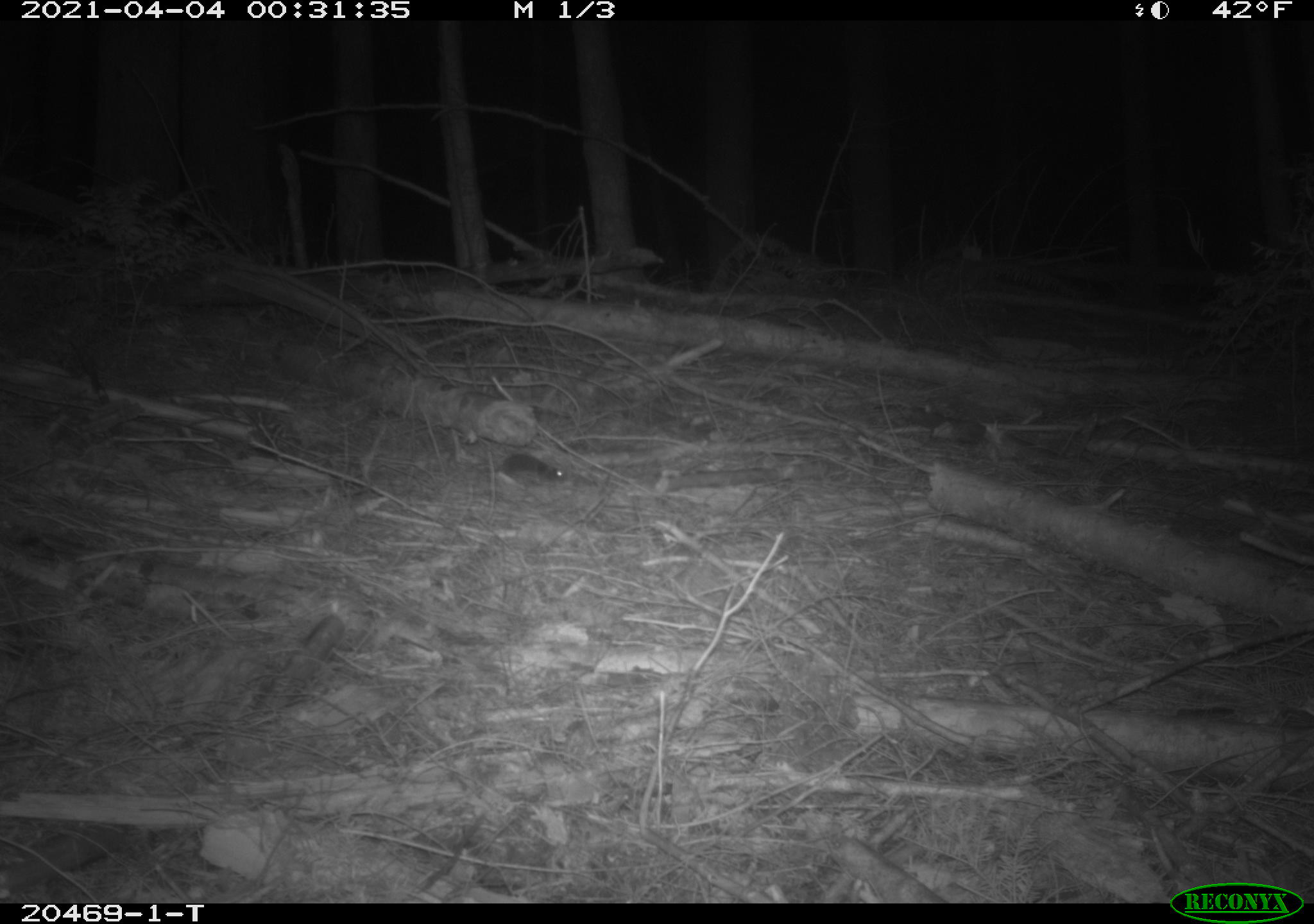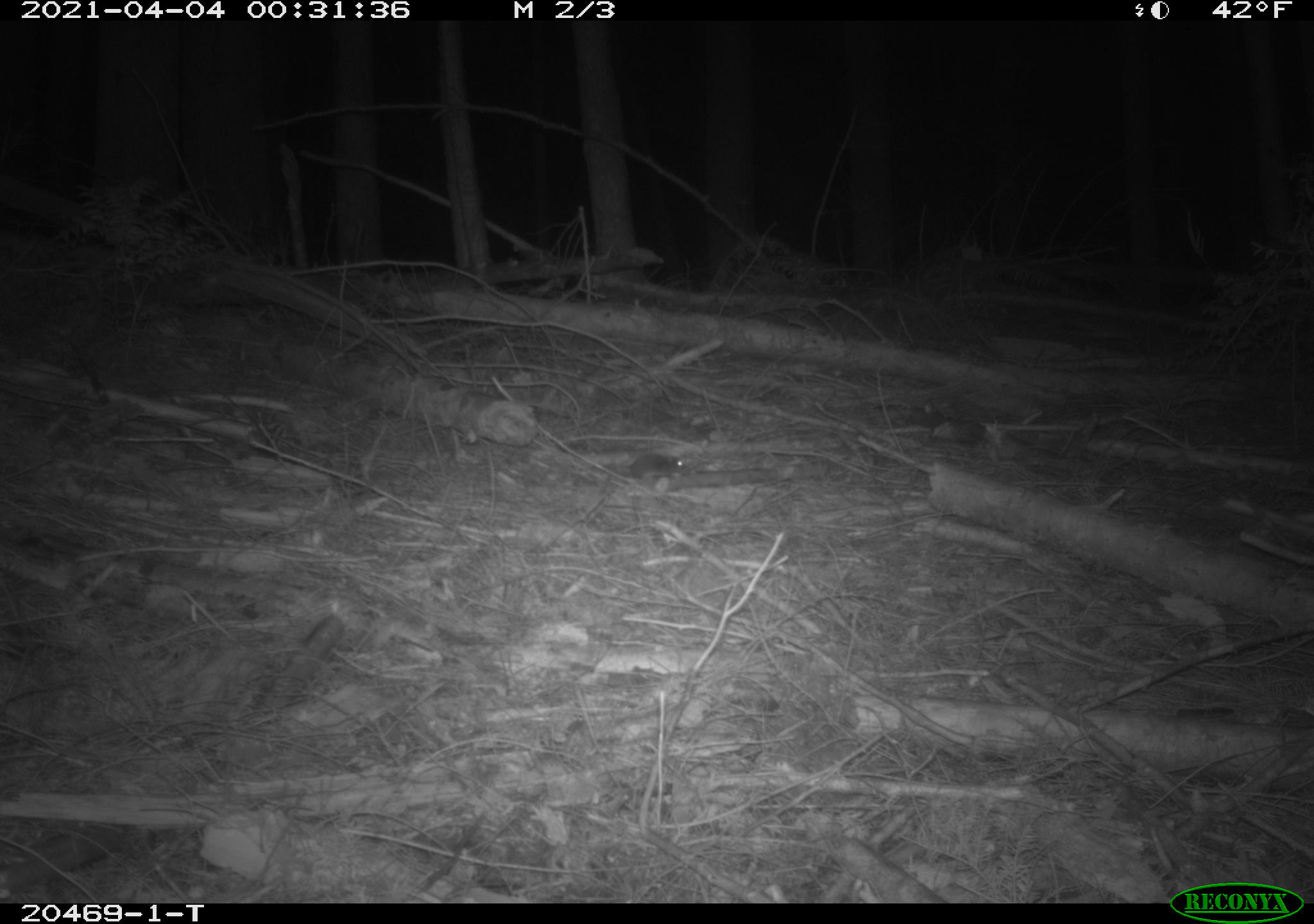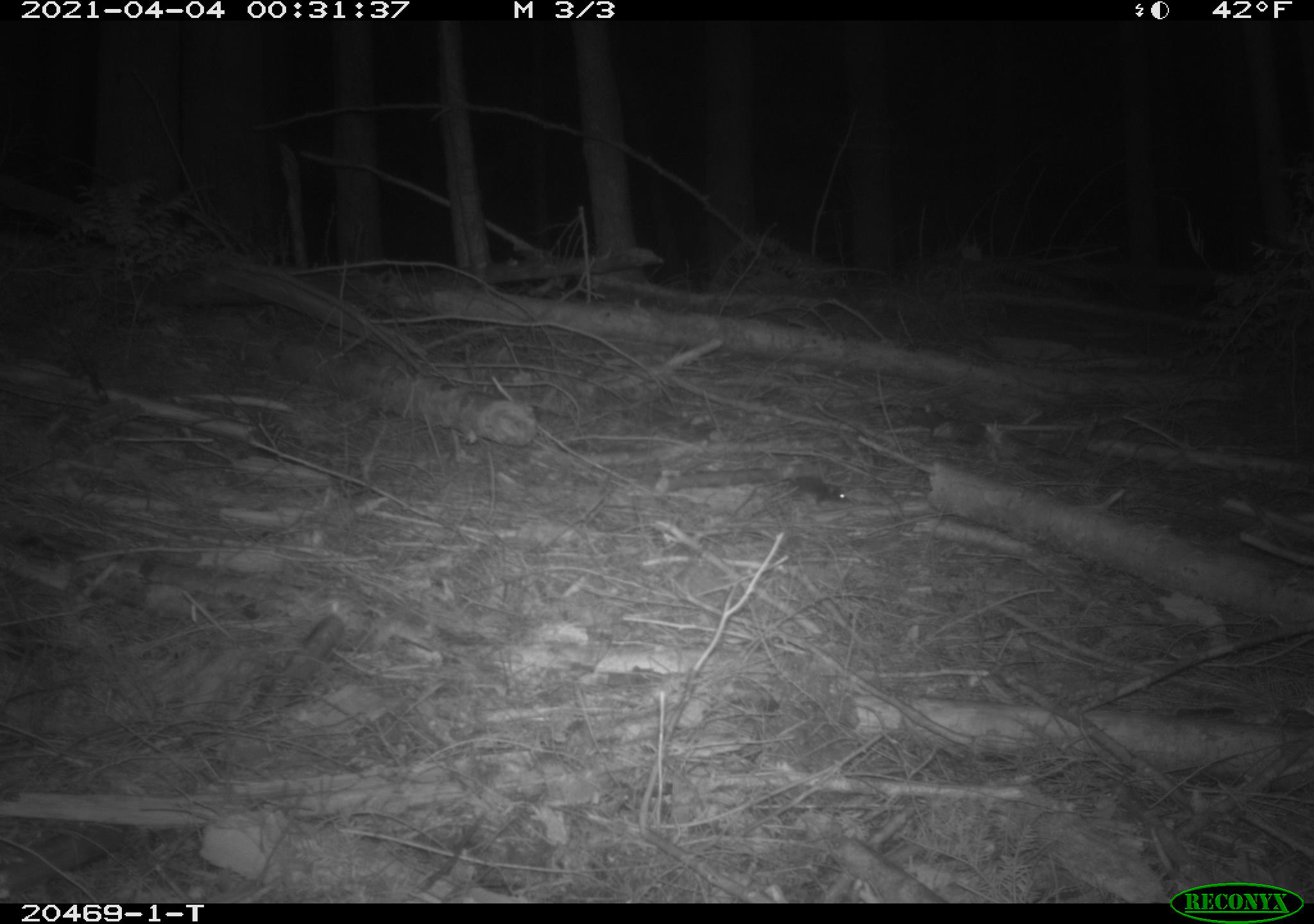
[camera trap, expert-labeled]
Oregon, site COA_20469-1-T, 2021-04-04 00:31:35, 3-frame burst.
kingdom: Animalia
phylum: Chordata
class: Mammalia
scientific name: Mammalia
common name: small mammal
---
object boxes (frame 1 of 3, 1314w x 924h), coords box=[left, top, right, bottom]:
small mammal: box=[462, 433, 605, 494]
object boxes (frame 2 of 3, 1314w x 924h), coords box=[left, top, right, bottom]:
small mammal: box=[588, 433, 712, 503]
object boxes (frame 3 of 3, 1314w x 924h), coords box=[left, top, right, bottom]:
small mammal: box=[727, 442, 867, 514]